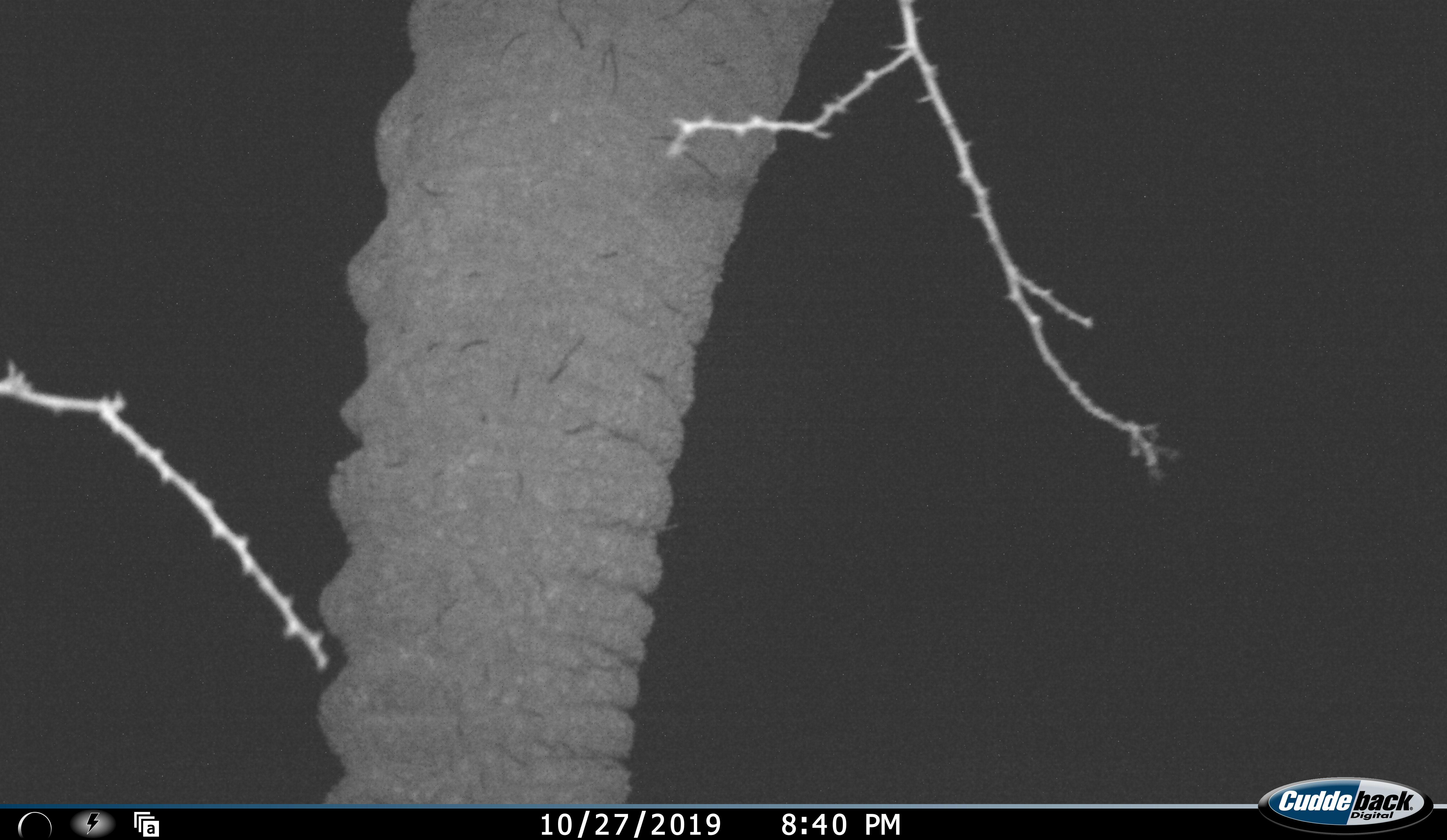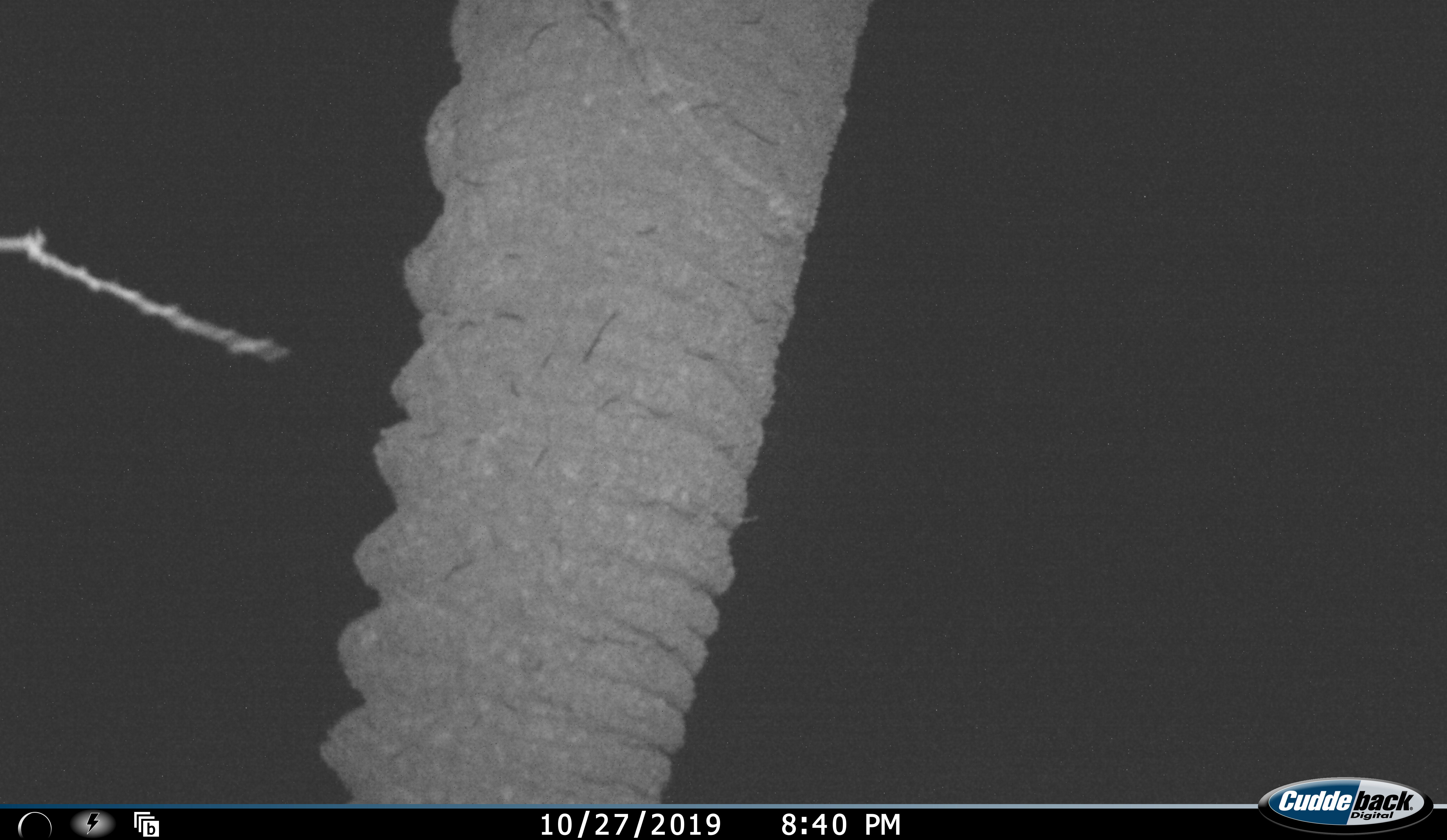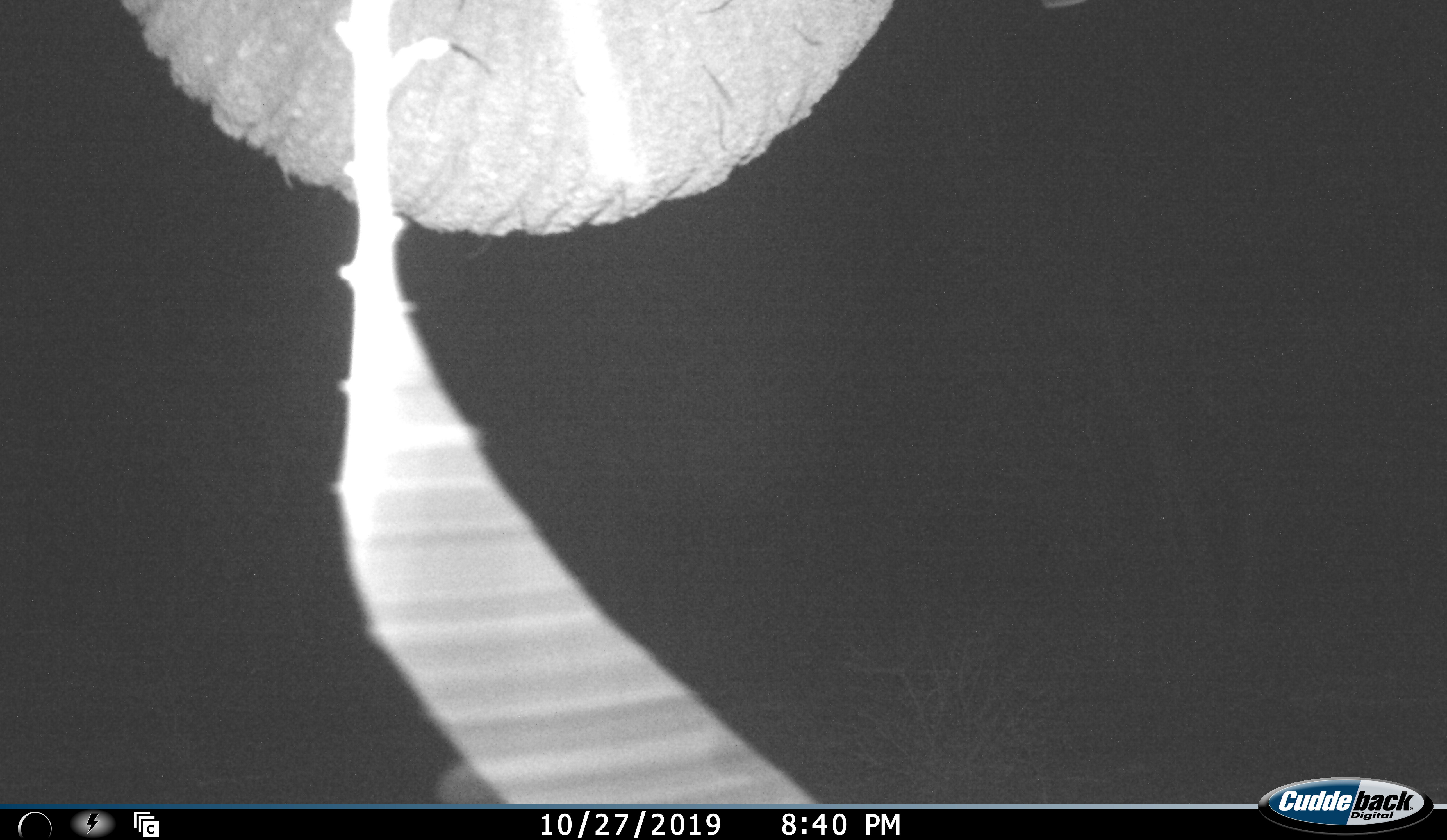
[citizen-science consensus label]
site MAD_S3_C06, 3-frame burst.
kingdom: Animalia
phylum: Chordata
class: Mammalia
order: Proboscidea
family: Elephantidae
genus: Loxodonta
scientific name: Loxodonta africana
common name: african bush elephant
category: elephant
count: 1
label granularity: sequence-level